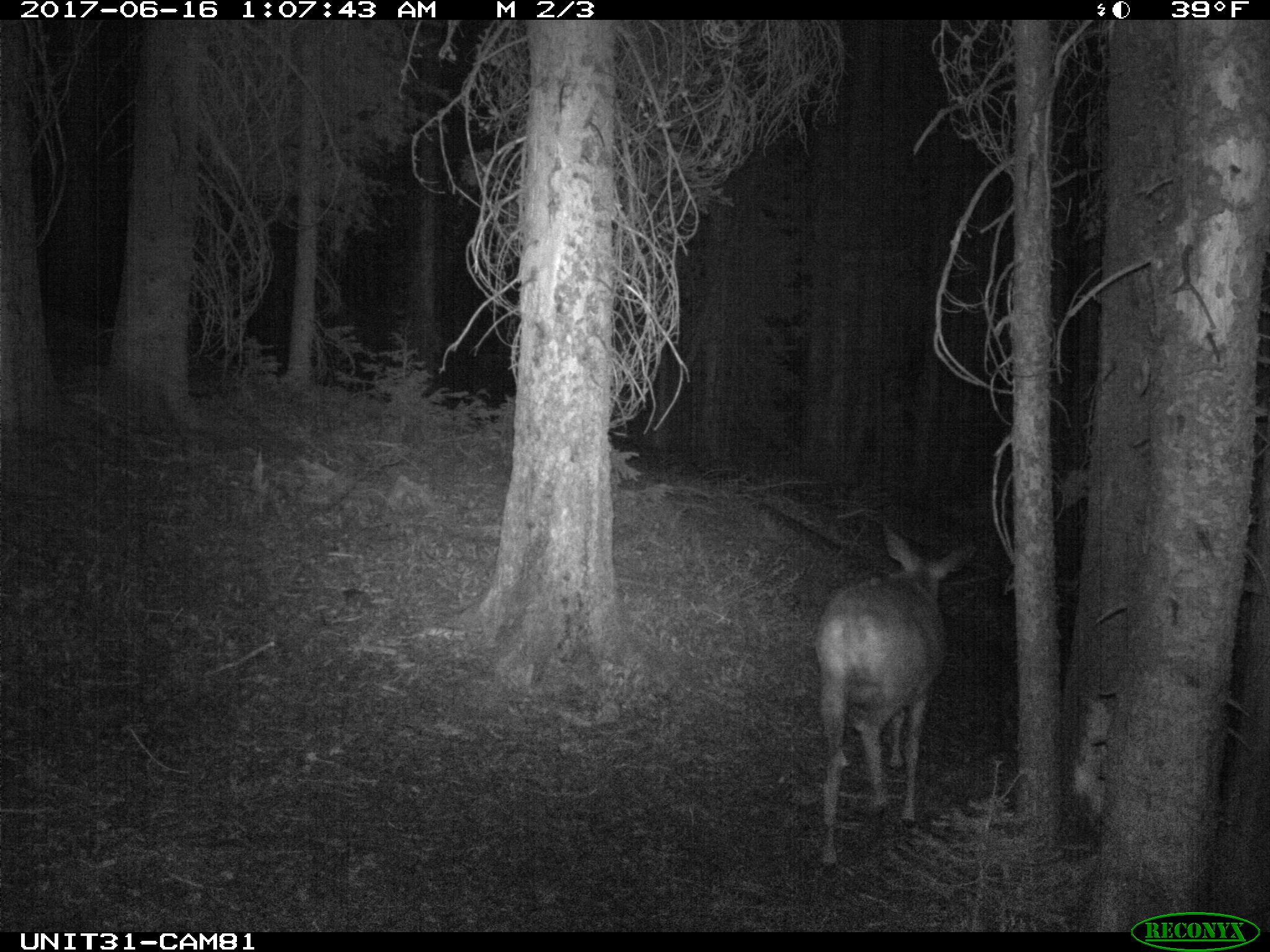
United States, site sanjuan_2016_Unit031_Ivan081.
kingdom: Animalia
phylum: Chordata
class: Mammalia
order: Artiodactyla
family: Cervidae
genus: Odocoileus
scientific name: Odocoileus hemionus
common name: mule deer